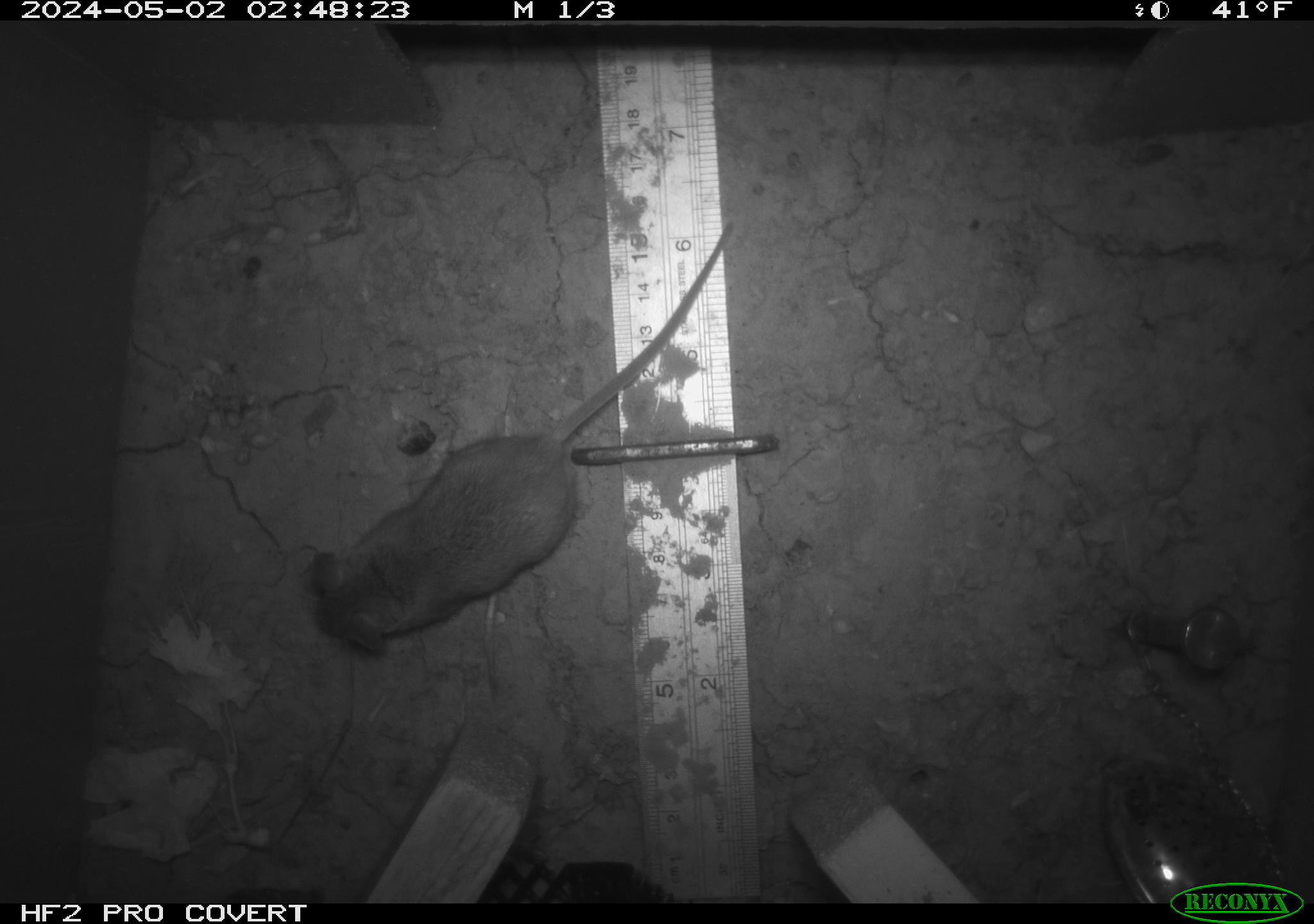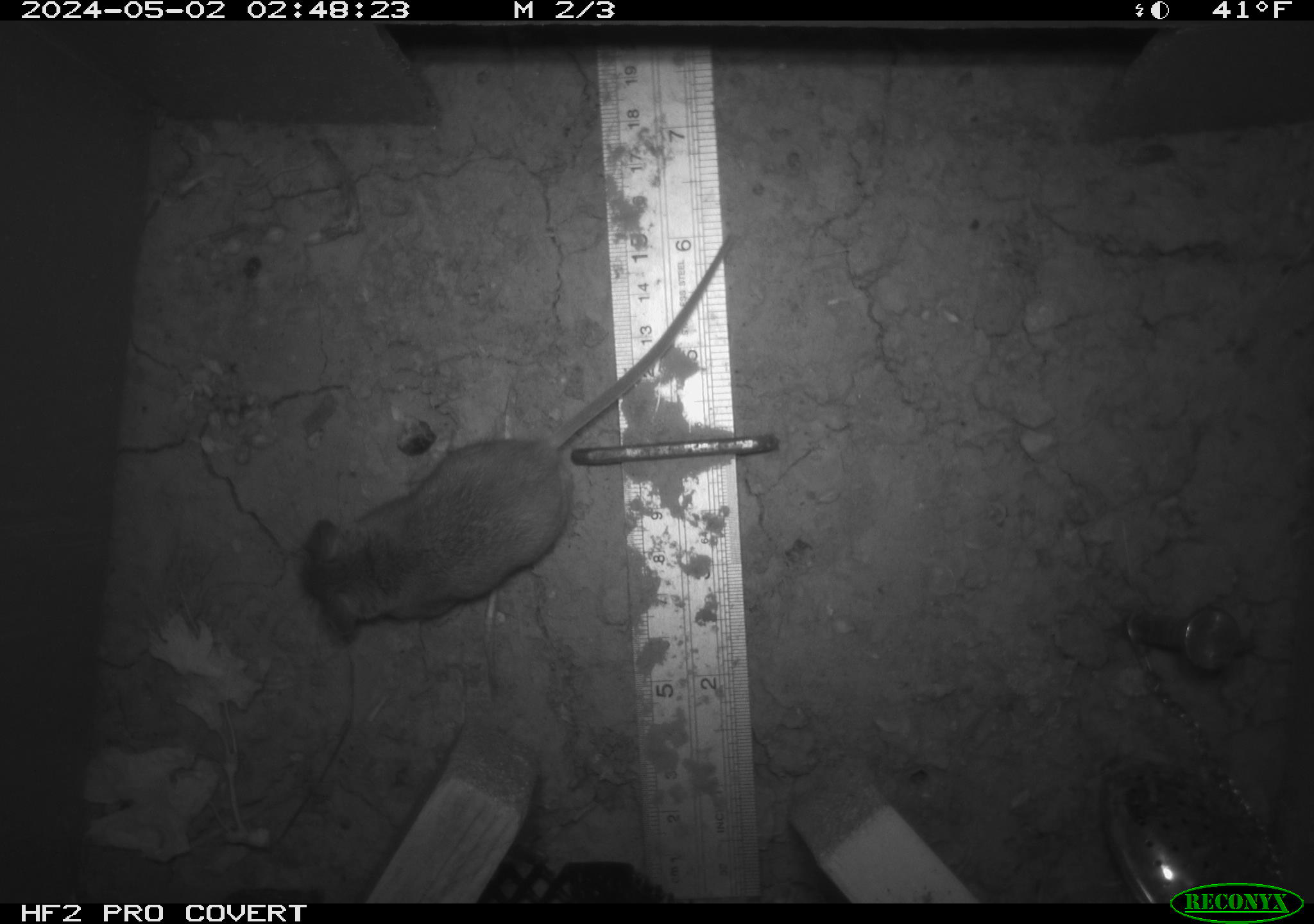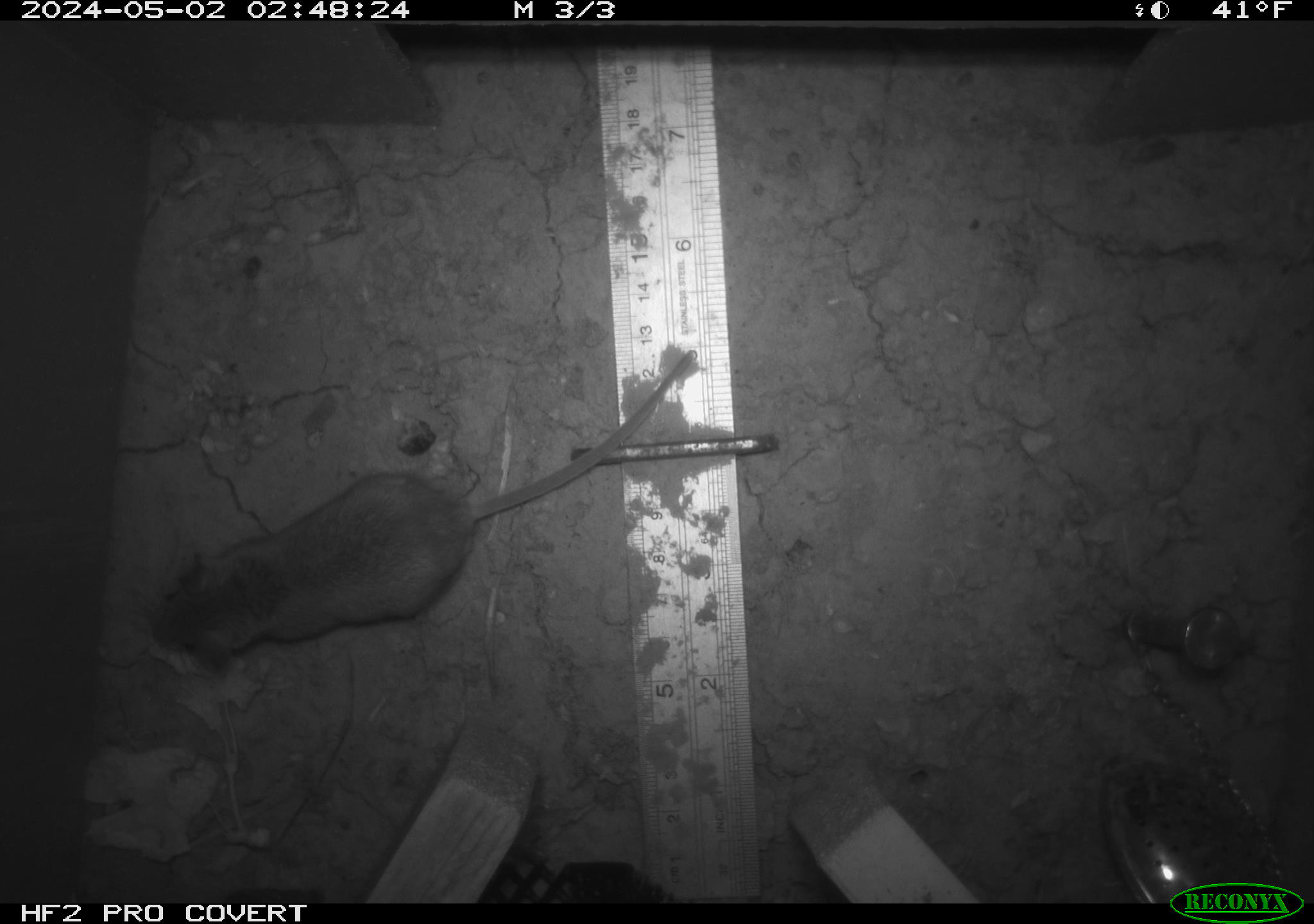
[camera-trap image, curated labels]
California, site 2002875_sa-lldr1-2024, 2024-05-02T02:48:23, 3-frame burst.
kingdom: Animalia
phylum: Chordata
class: Mammalia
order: Rodentia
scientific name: Rodentia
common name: mouse species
Mouse species (Rodentia).